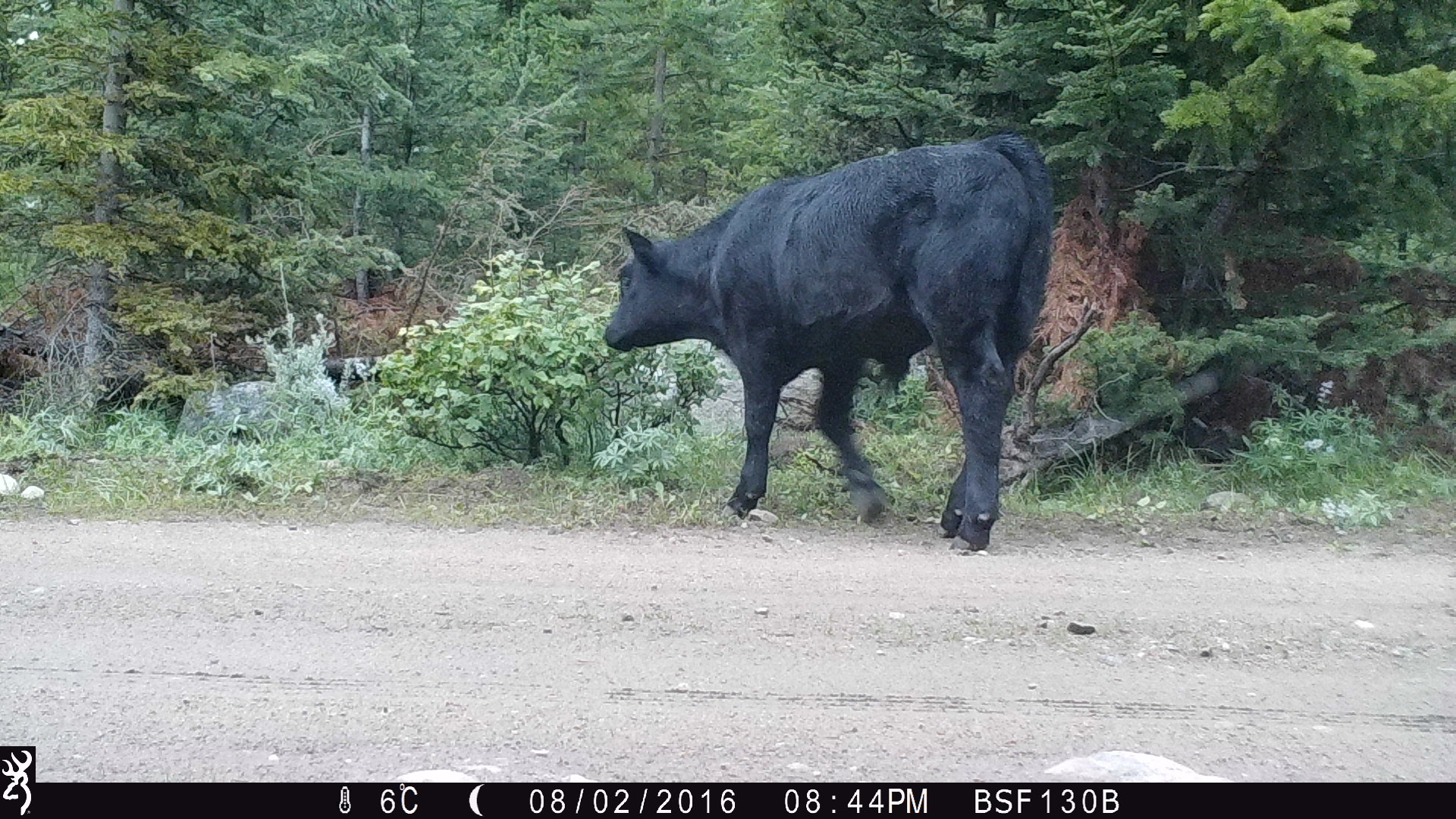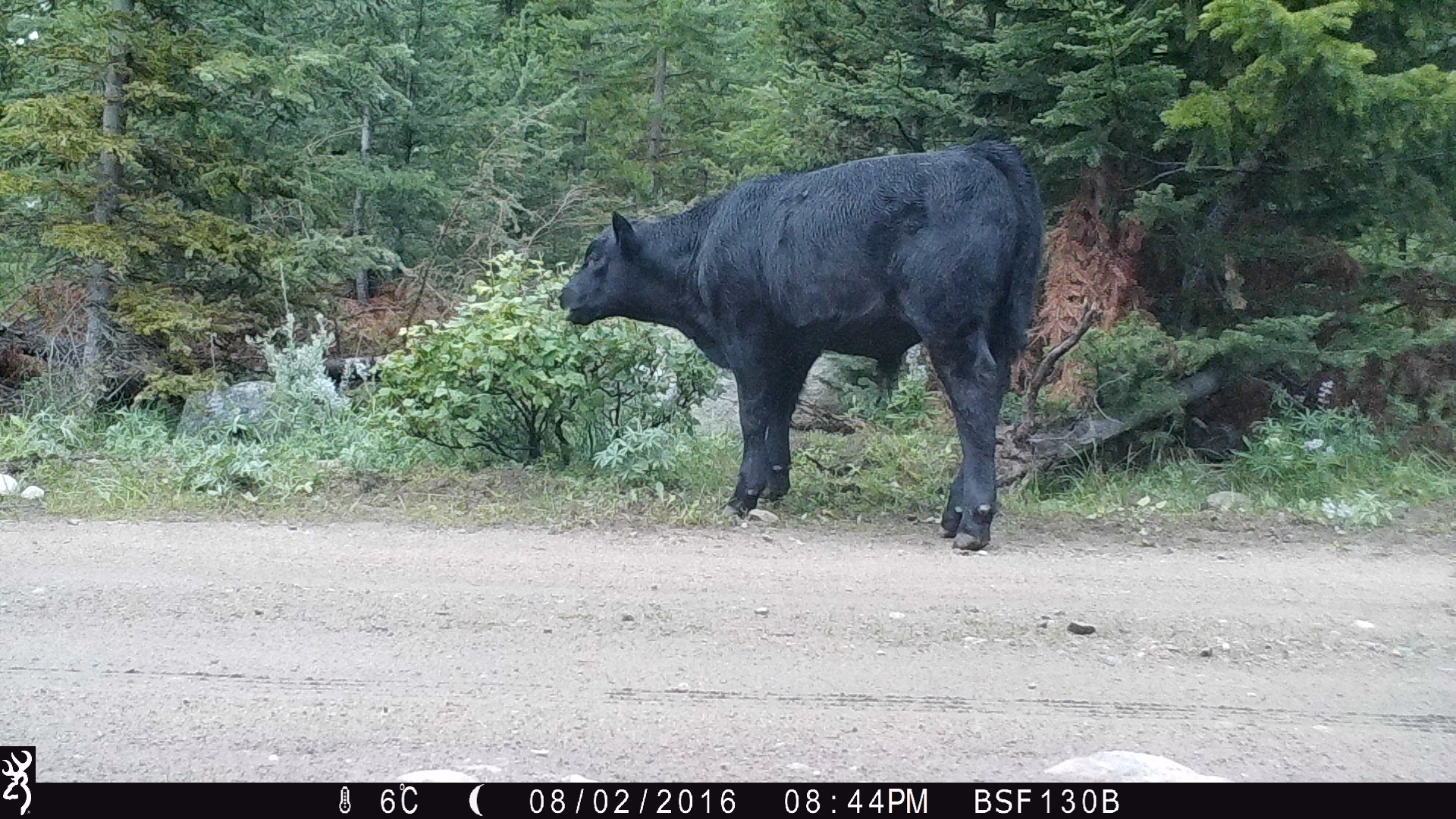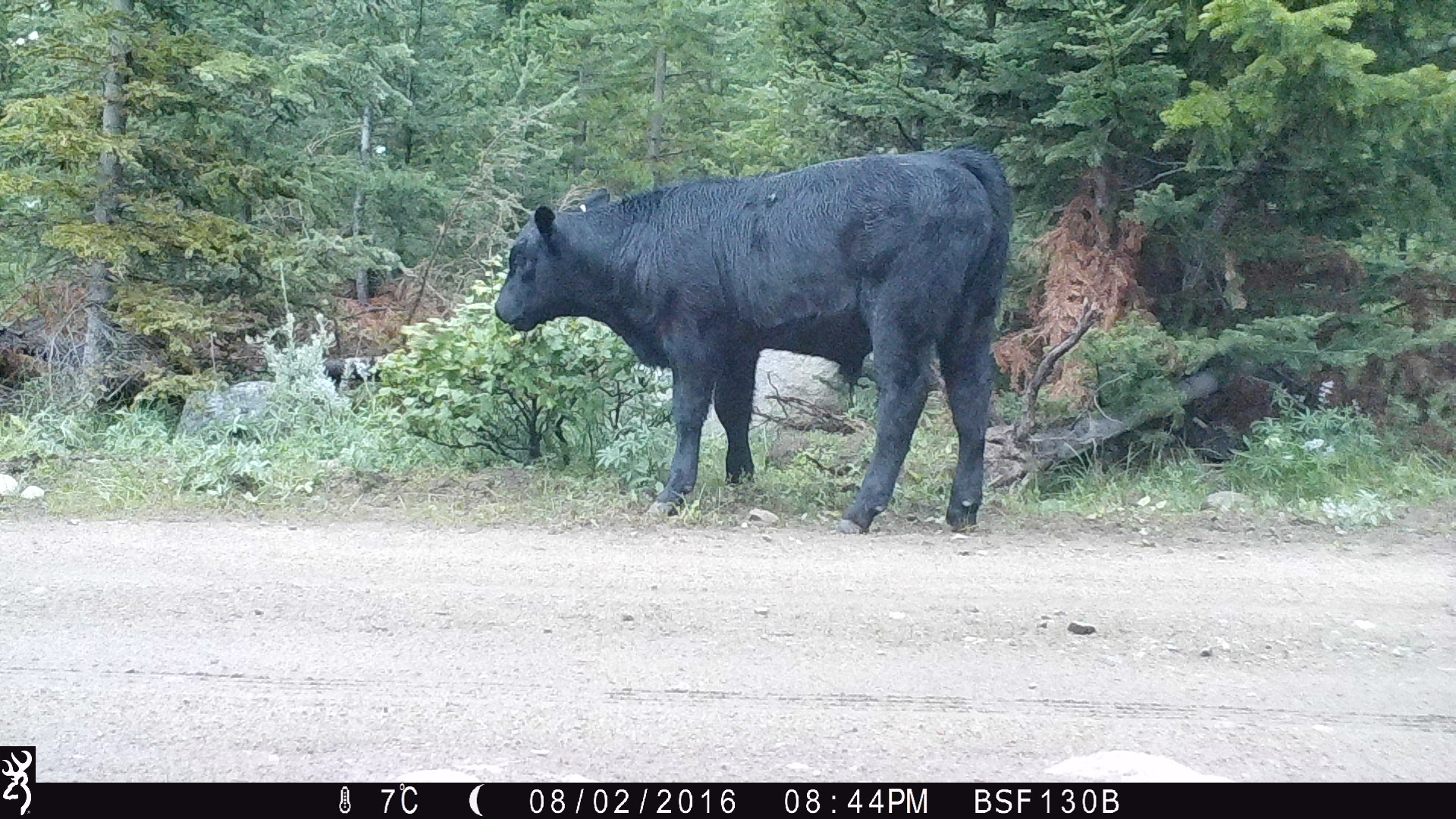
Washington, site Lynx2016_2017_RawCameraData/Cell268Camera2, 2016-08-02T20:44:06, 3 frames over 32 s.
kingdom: Animalia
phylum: Chordata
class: Mammalia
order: Artiodactyla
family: Bovidae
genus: Bos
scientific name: Bos taurus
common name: domestic cattle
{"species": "domestic cattle (Bos taurus)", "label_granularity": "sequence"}